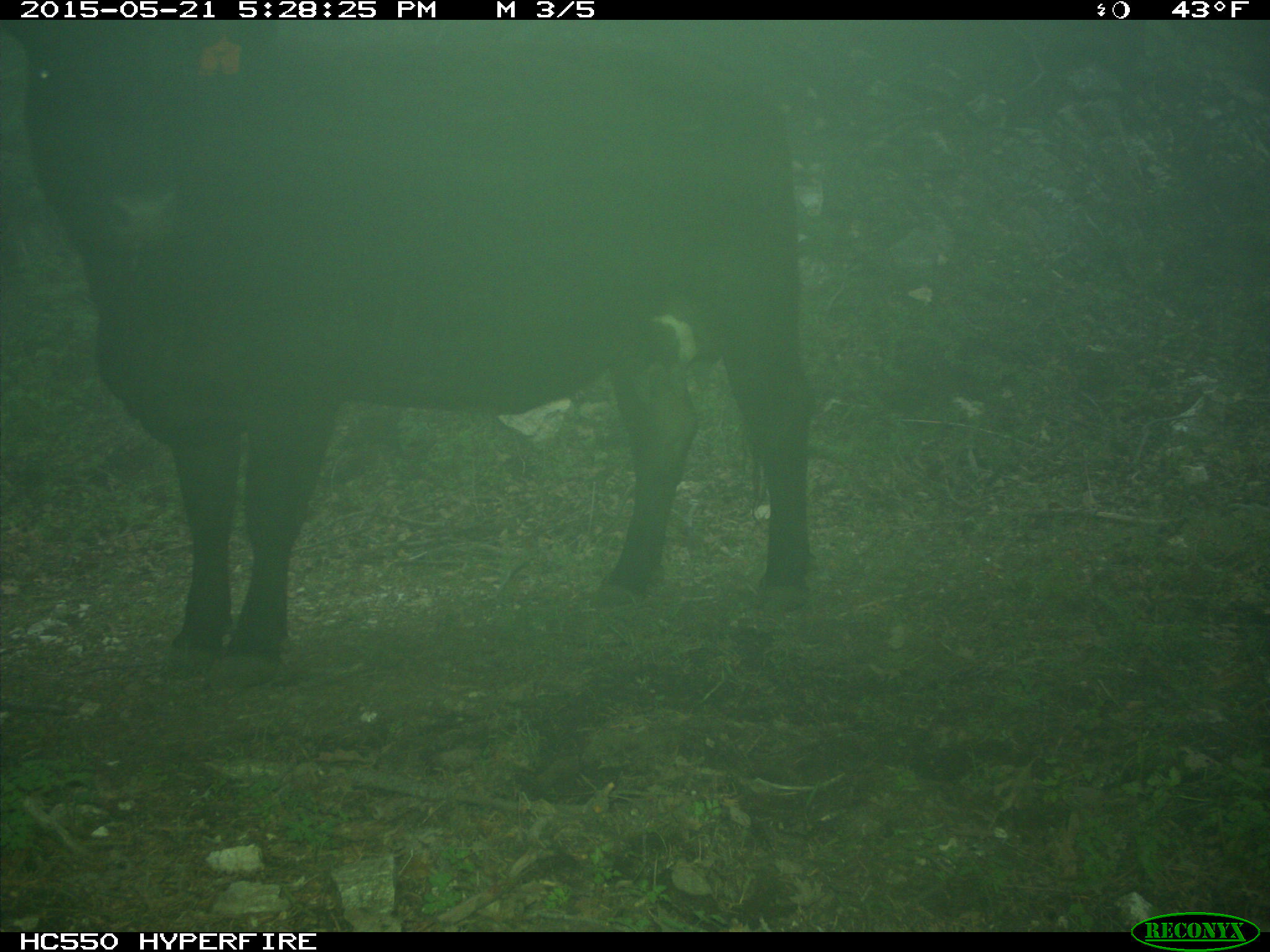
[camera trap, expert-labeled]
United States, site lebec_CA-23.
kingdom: Animalia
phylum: Chordata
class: Mammalia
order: Artiodactyla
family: Bovidae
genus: Bos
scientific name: Bos taurus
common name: domestic cow